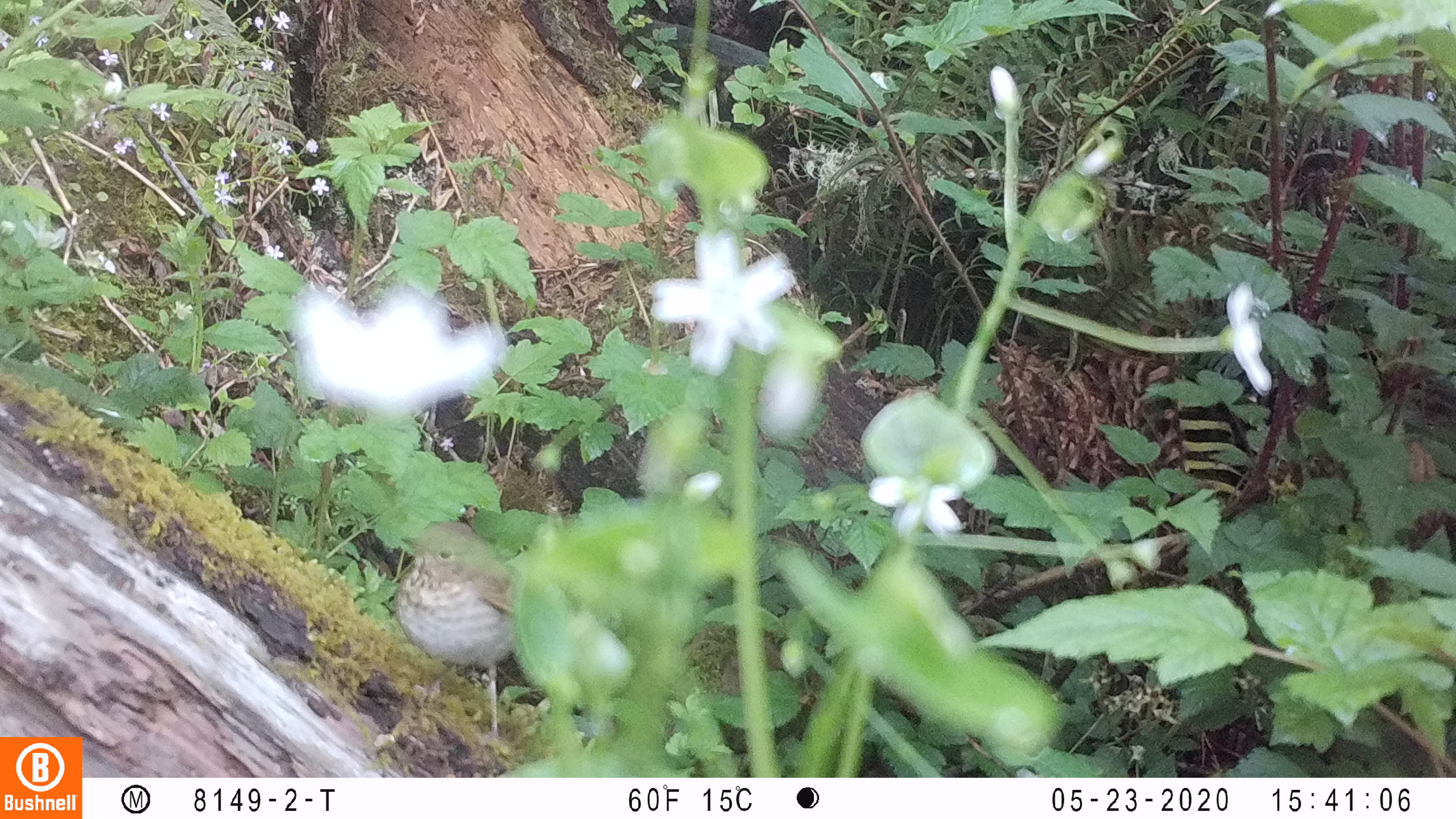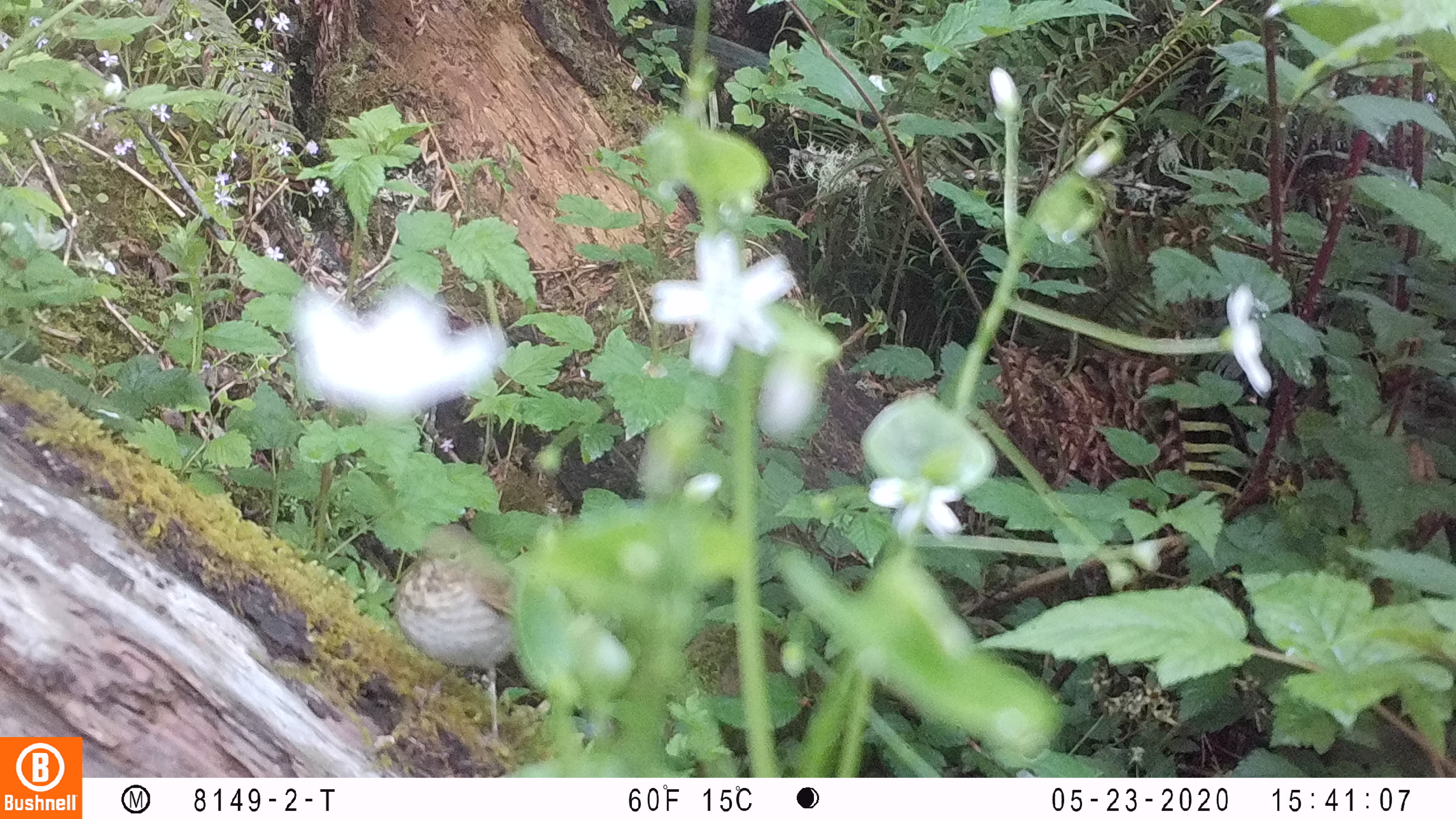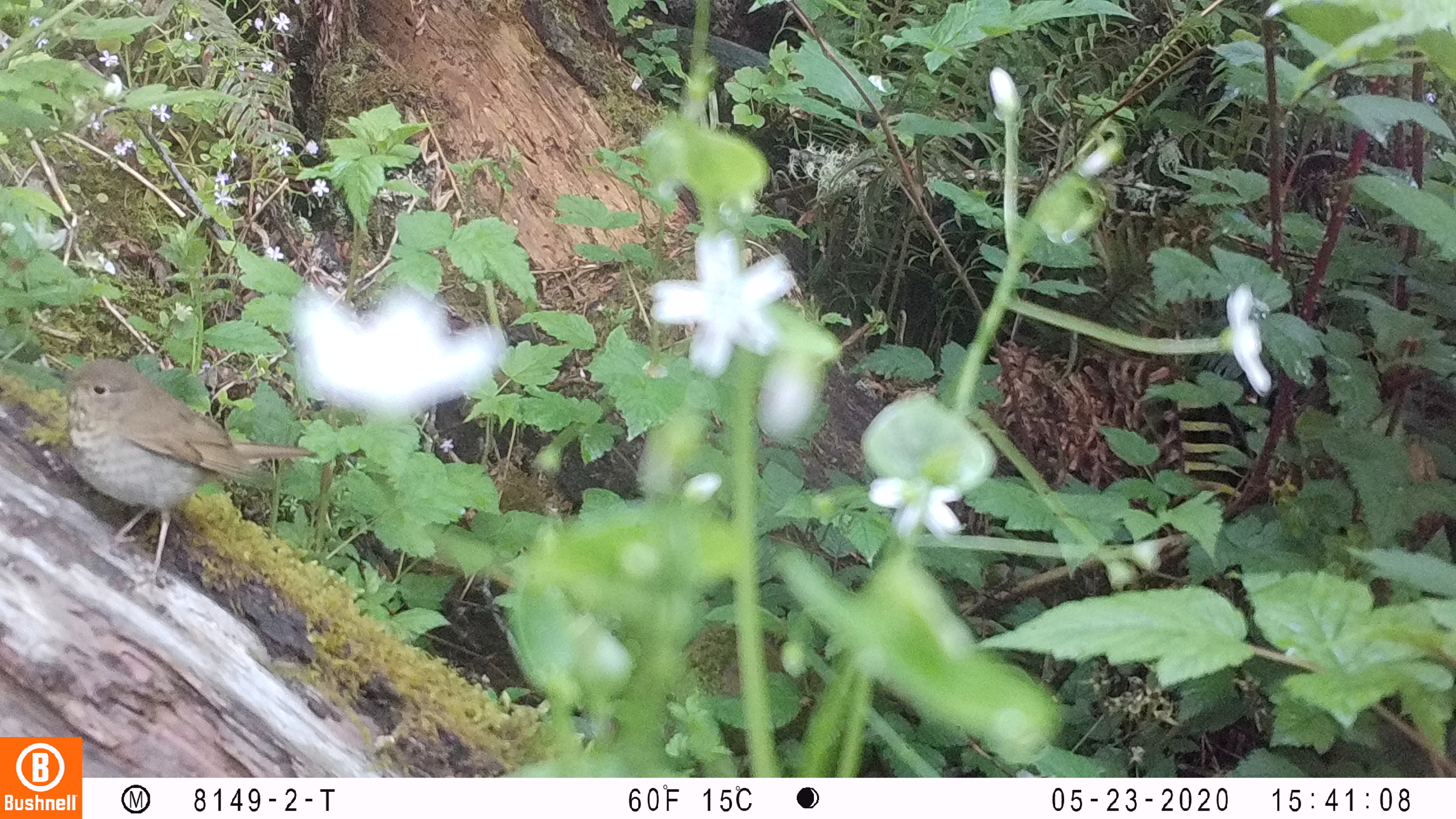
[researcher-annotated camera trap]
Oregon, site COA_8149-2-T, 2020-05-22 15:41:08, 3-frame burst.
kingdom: Animalia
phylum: Chordata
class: Aves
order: Passeriformes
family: Turdidae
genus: Catharus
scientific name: Catharus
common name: brown thrushes and nightingale-thrushes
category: catharus species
Catharus species (brown thrushes and nightingale-thrushes) (Catharus).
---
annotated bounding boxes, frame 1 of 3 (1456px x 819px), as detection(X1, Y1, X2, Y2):
catharus species: detection(381, 513, 536, 743)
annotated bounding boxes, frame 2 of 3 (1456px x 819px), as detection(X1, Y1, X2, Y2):
catharus species: detection(383, 506, 521, 756)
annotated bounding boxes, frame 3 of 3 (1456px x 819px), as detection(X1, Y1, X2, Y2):
catharus species: detection(43, 343, 323, 596)